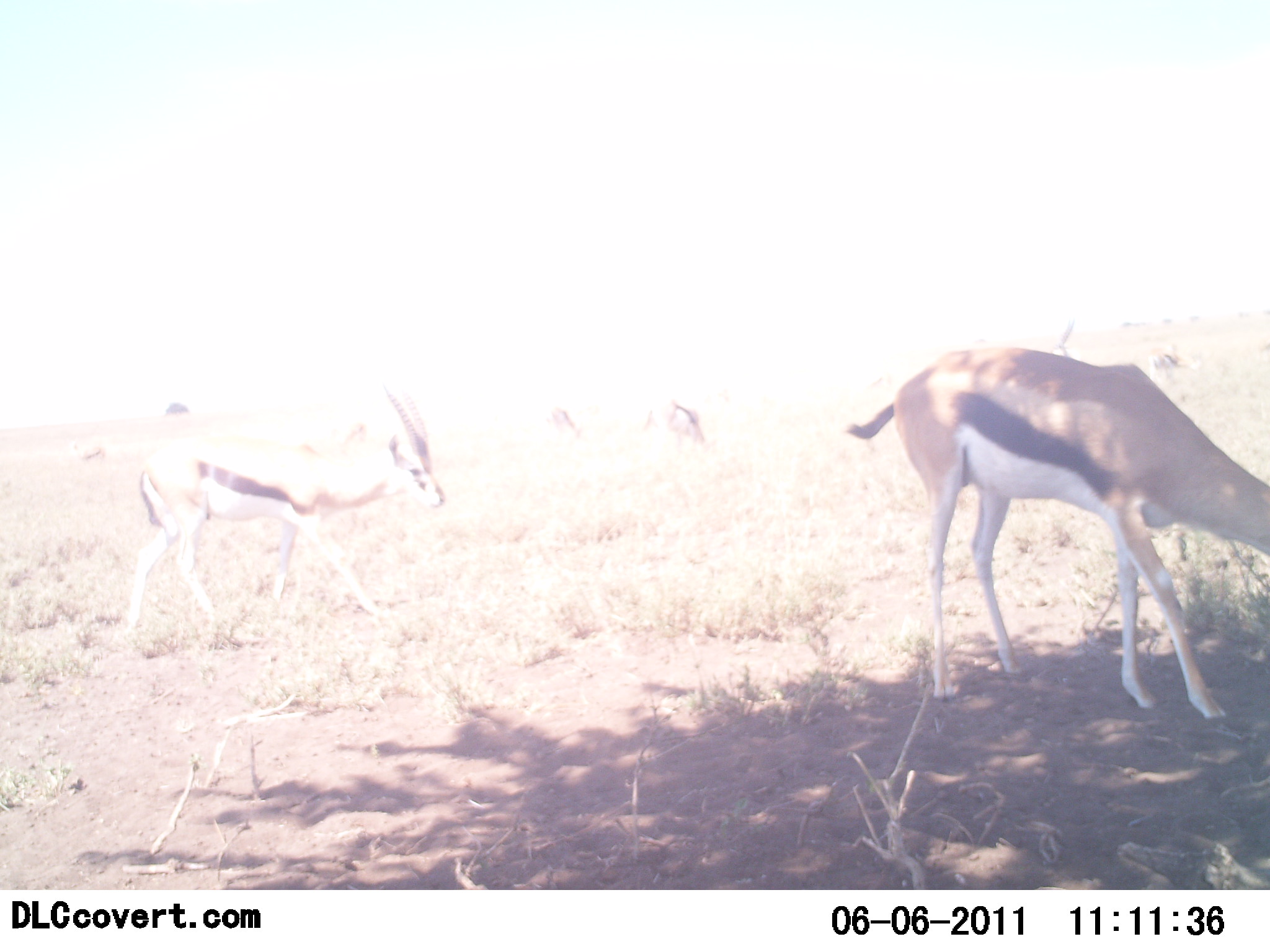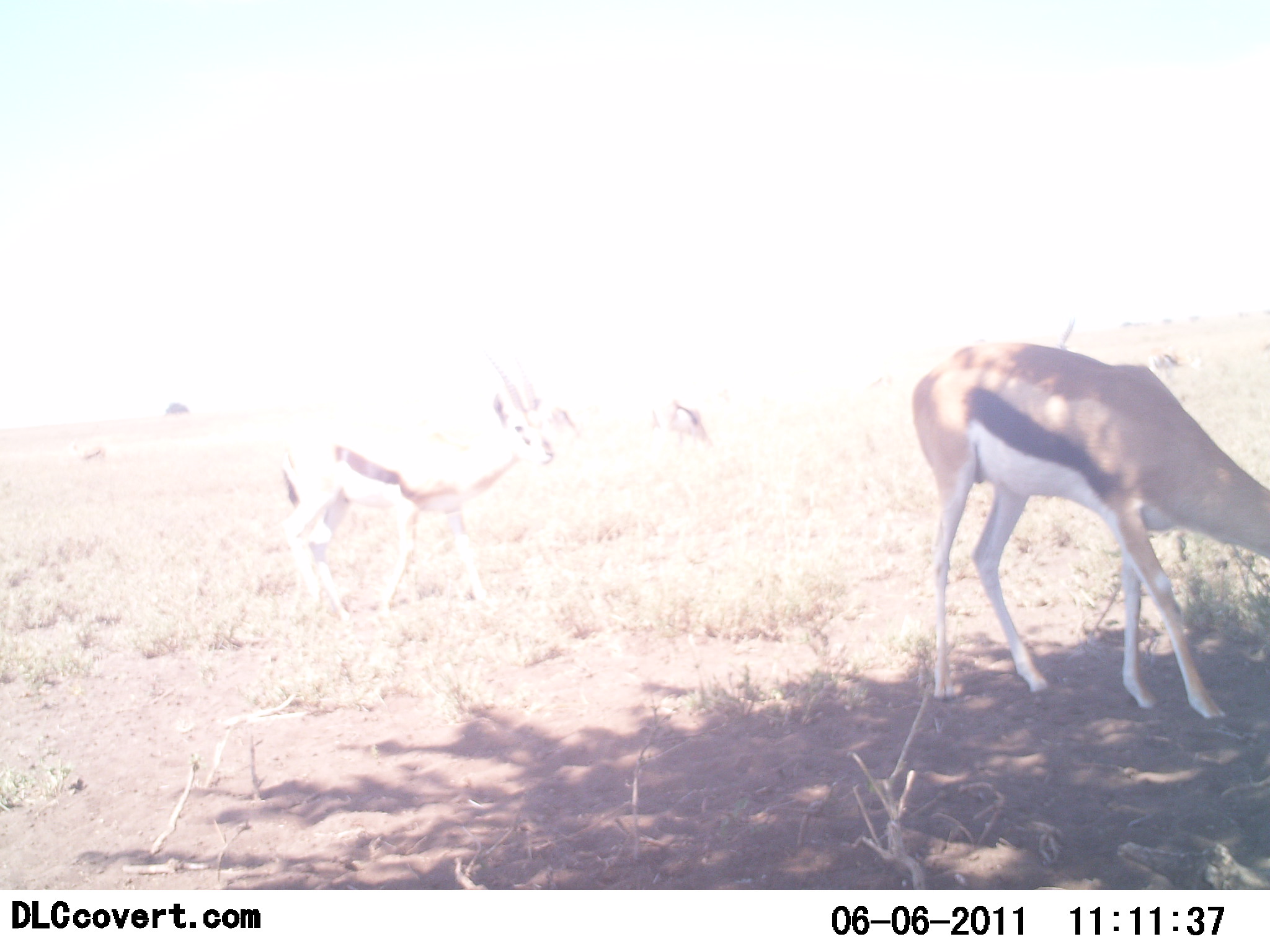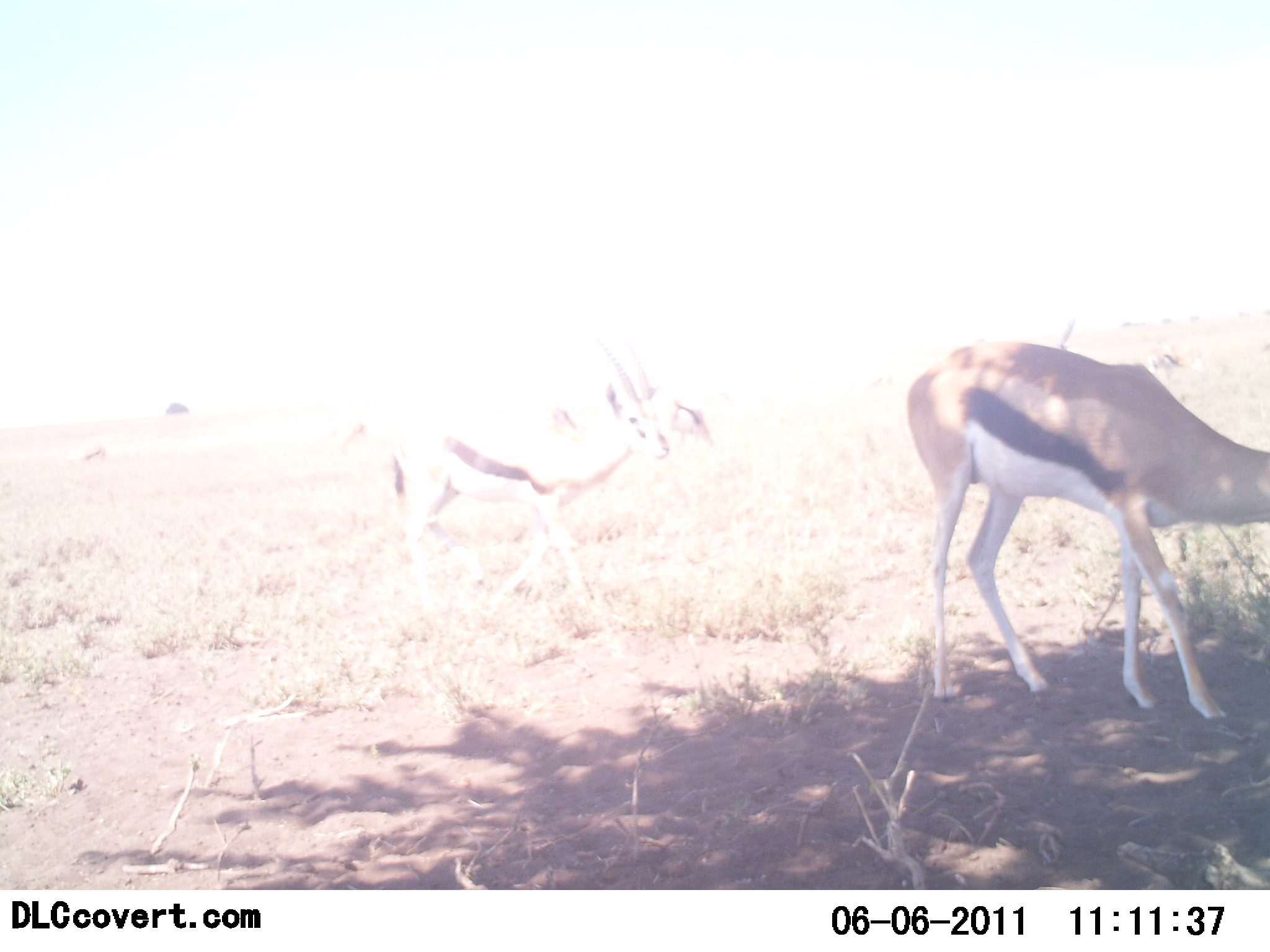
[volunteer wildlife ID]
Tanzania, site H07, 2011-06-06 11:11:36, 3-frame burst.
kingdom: Animalia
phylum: Chordata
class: Mammalia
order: Artiodactyla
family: Bovidae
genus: Eudorcas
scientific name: Eudorcas thomsonii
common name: thomson's gazelle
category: gazellethomsons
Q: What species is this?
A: Gazellethomsons (thomson's gazelle) (Eudorcas thomsonii).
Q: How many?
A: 3.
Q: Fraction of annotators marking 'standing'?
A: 23%.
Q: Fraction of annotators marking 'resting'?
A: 0%.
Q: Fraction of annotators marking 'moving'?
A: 38%.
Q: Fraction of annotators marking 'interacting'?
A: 0%.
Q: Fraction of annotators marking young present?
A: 0%.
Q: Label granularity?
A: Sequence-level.